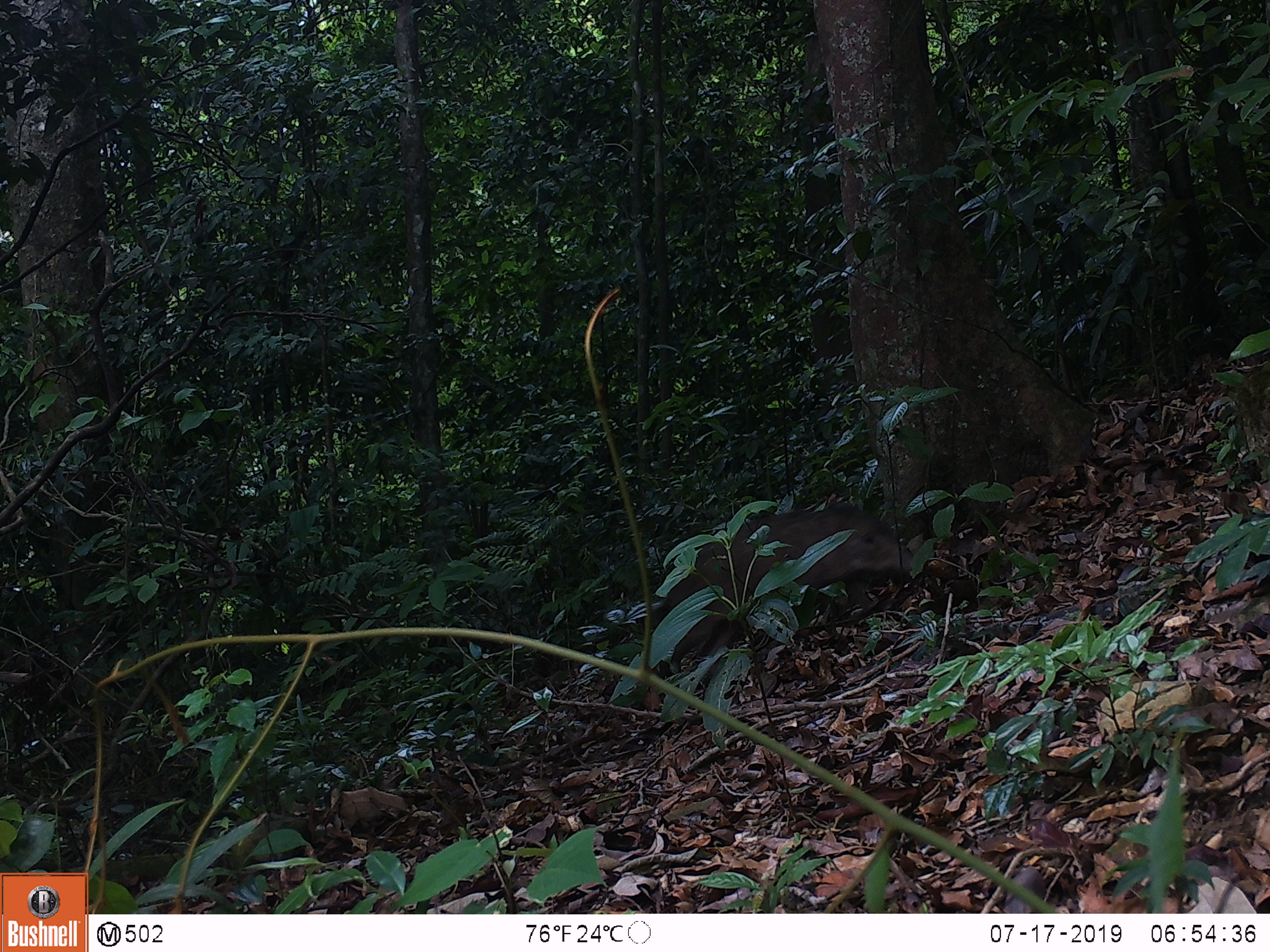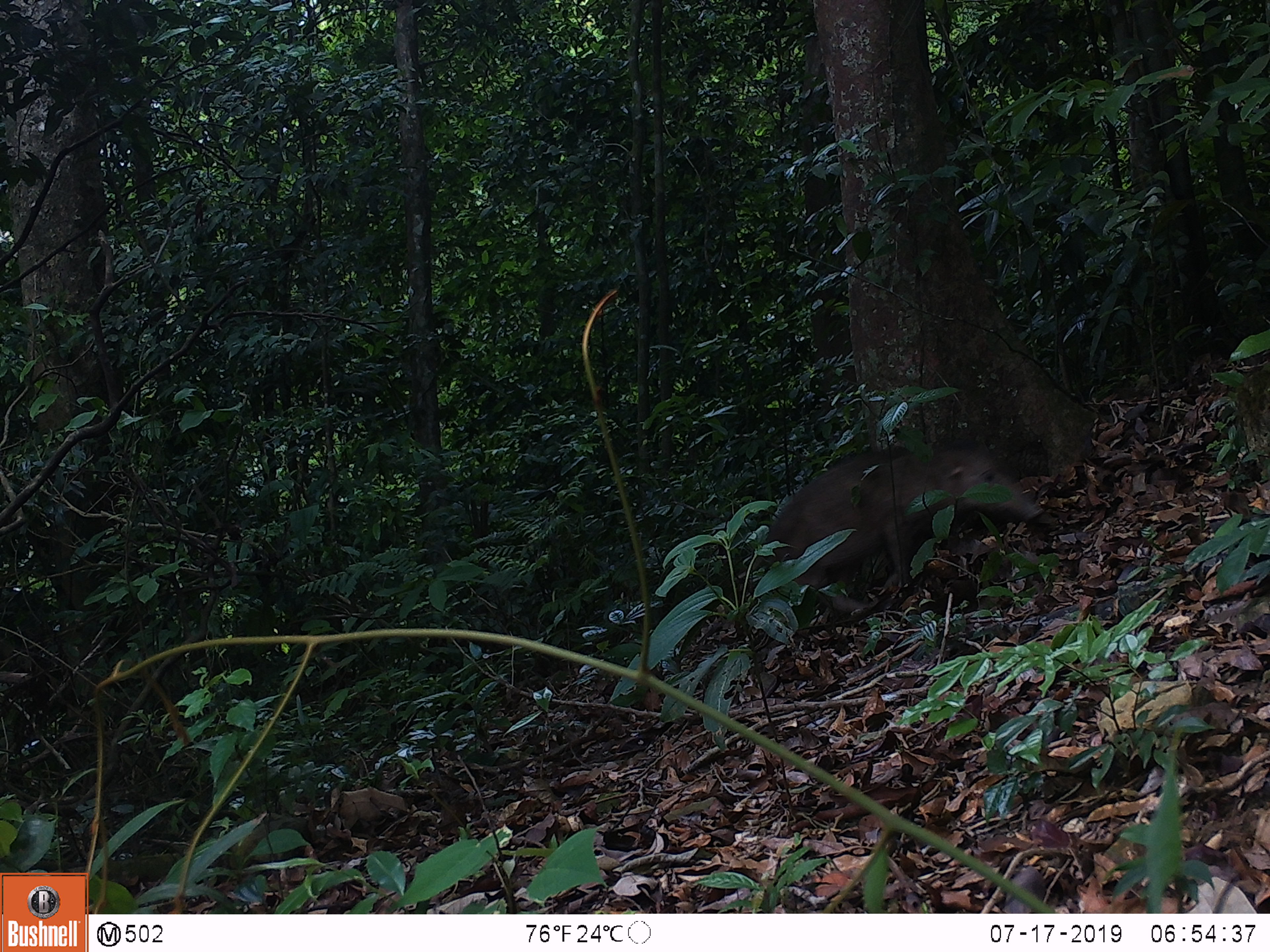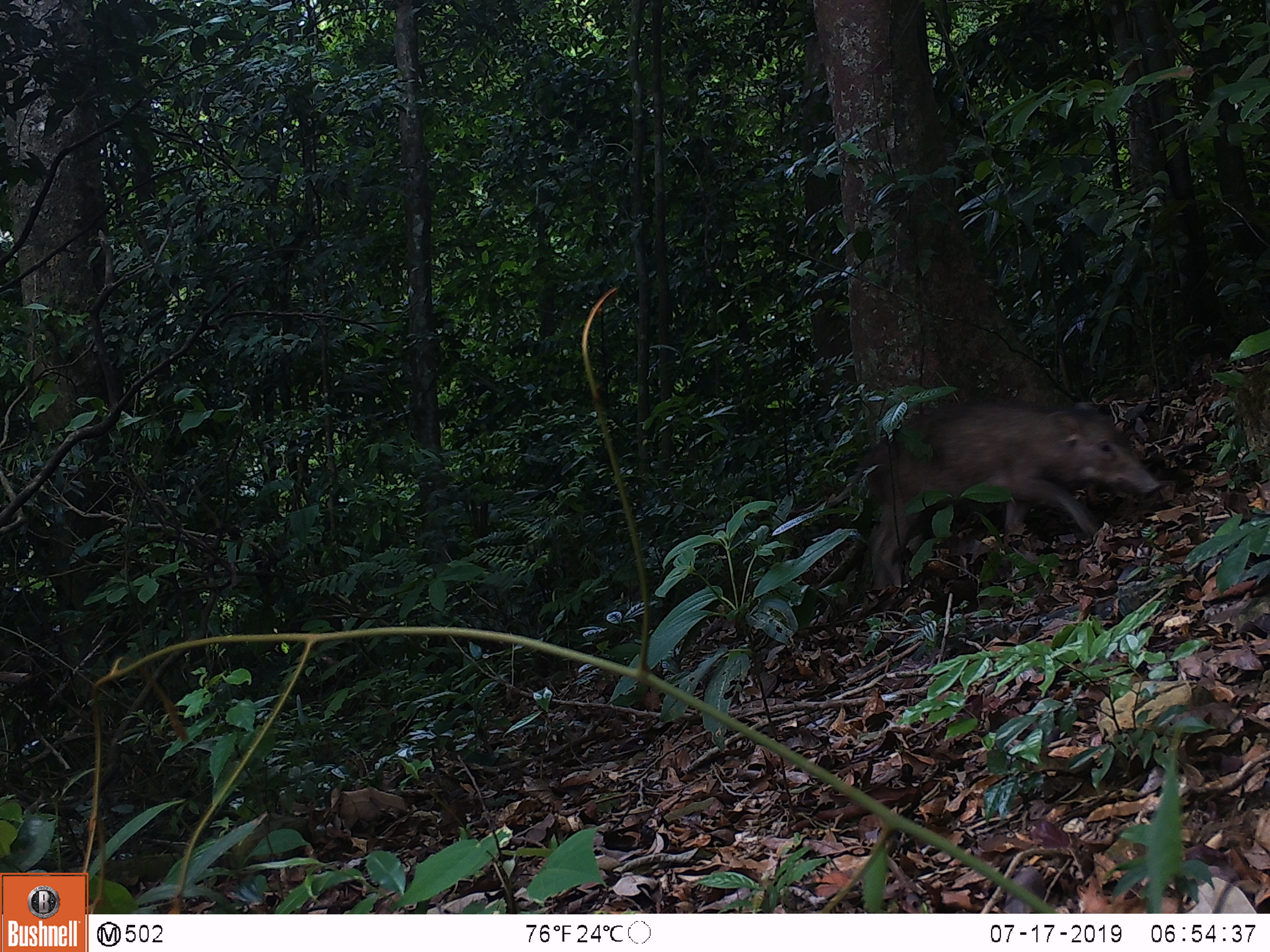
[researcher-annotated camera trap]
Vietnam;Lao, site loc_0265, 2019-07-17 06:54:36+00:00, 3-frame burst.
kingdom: Animalia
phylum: Chordata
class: Mammalia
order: Artiodactyla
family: Suidae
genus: Sus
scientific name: Sus scrofa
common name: eurasian wild pig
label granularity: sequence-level